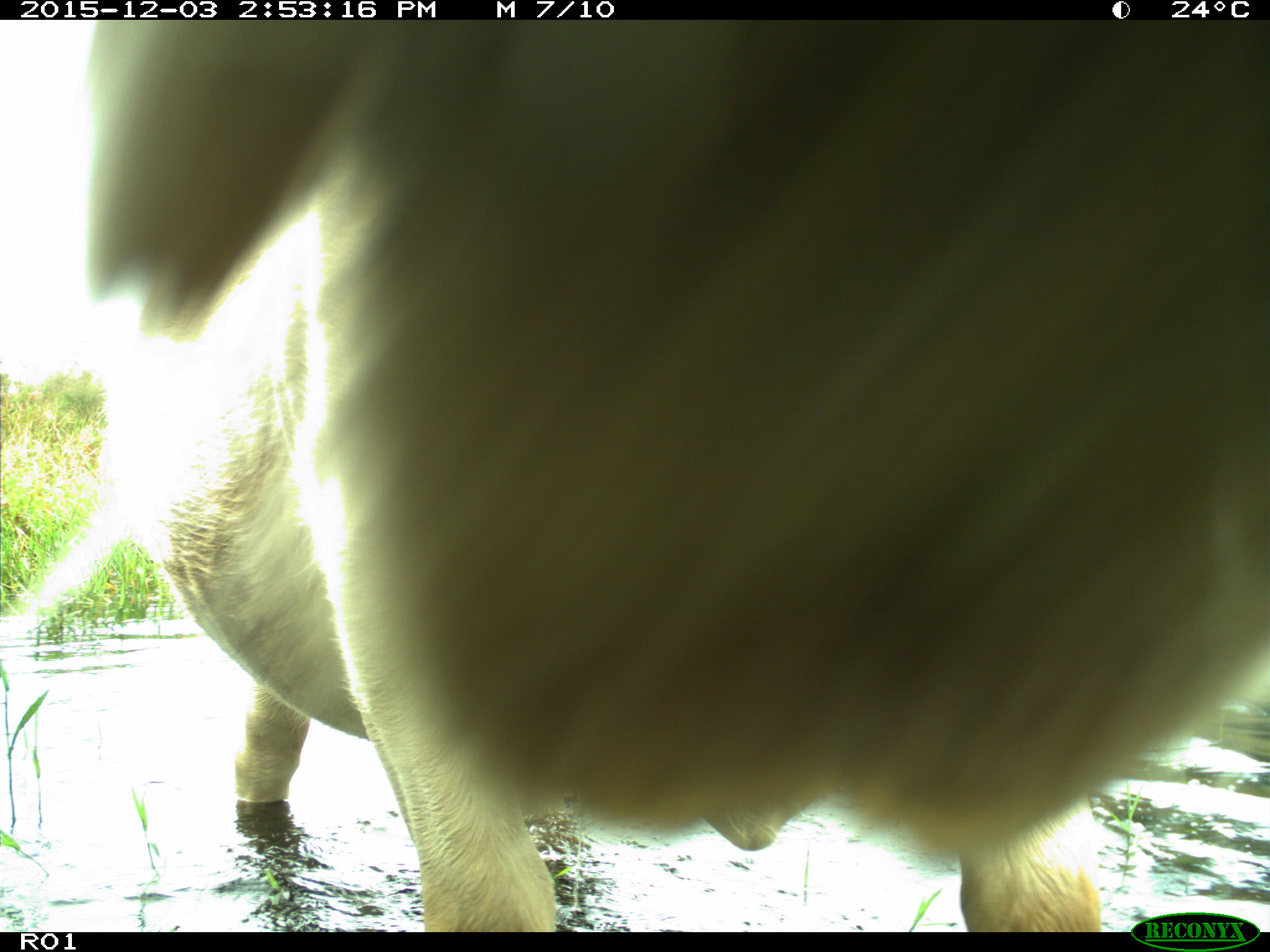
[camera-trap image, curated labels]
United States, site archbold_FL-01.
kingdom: Animalia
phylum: Chordata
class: Mammalia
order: Artiodactyla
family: Bovidae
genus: Bos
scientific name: Bos taurus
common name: domestic cow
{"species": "Bos taurus (domestic cow)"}